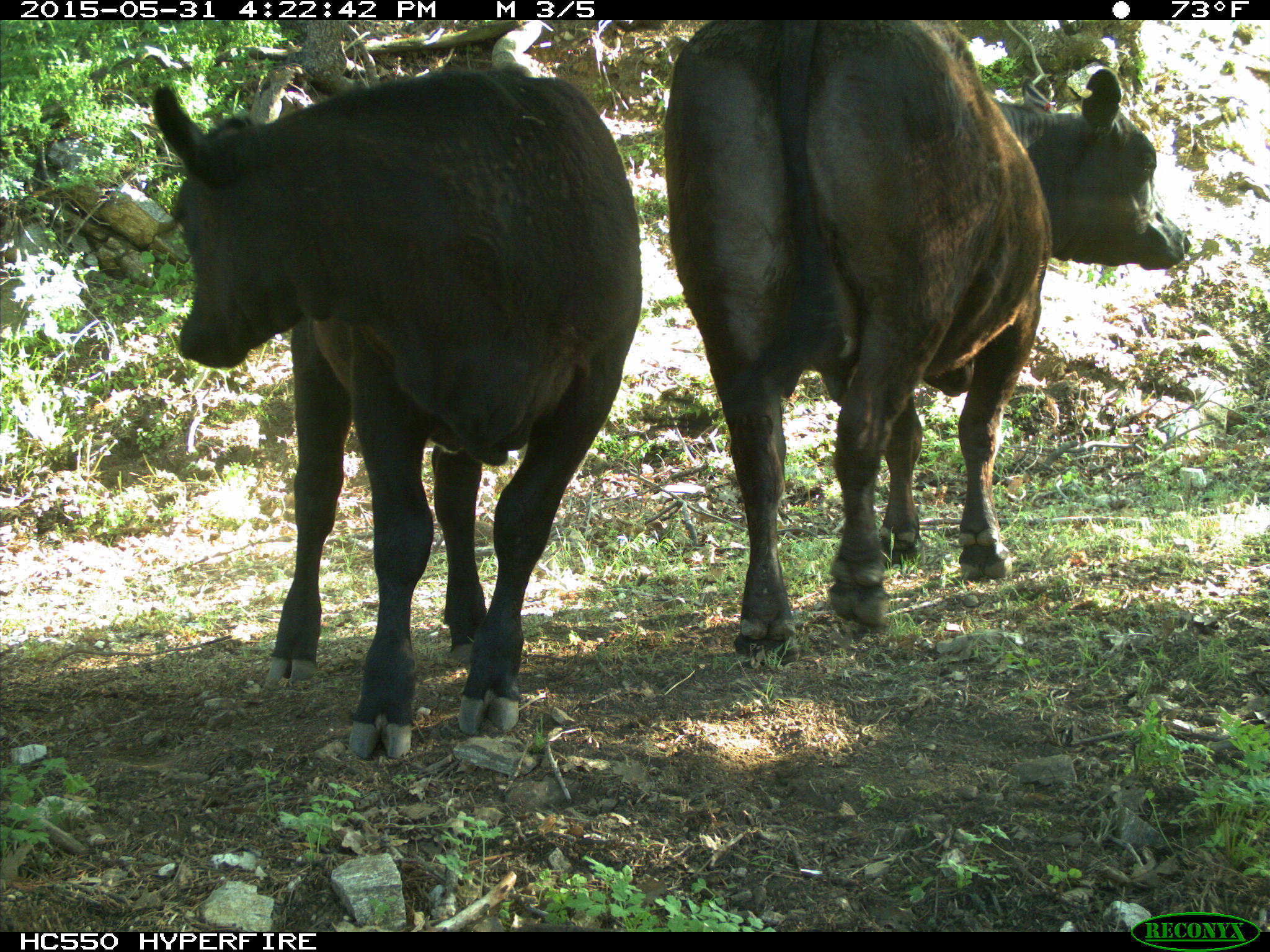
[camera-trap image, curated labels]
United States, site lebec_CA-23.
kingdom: Animalia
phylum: Chordata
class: Mammalia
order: Artiodactyla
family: Bovidae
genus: Bos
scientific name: Bos taurus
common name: domestic cow